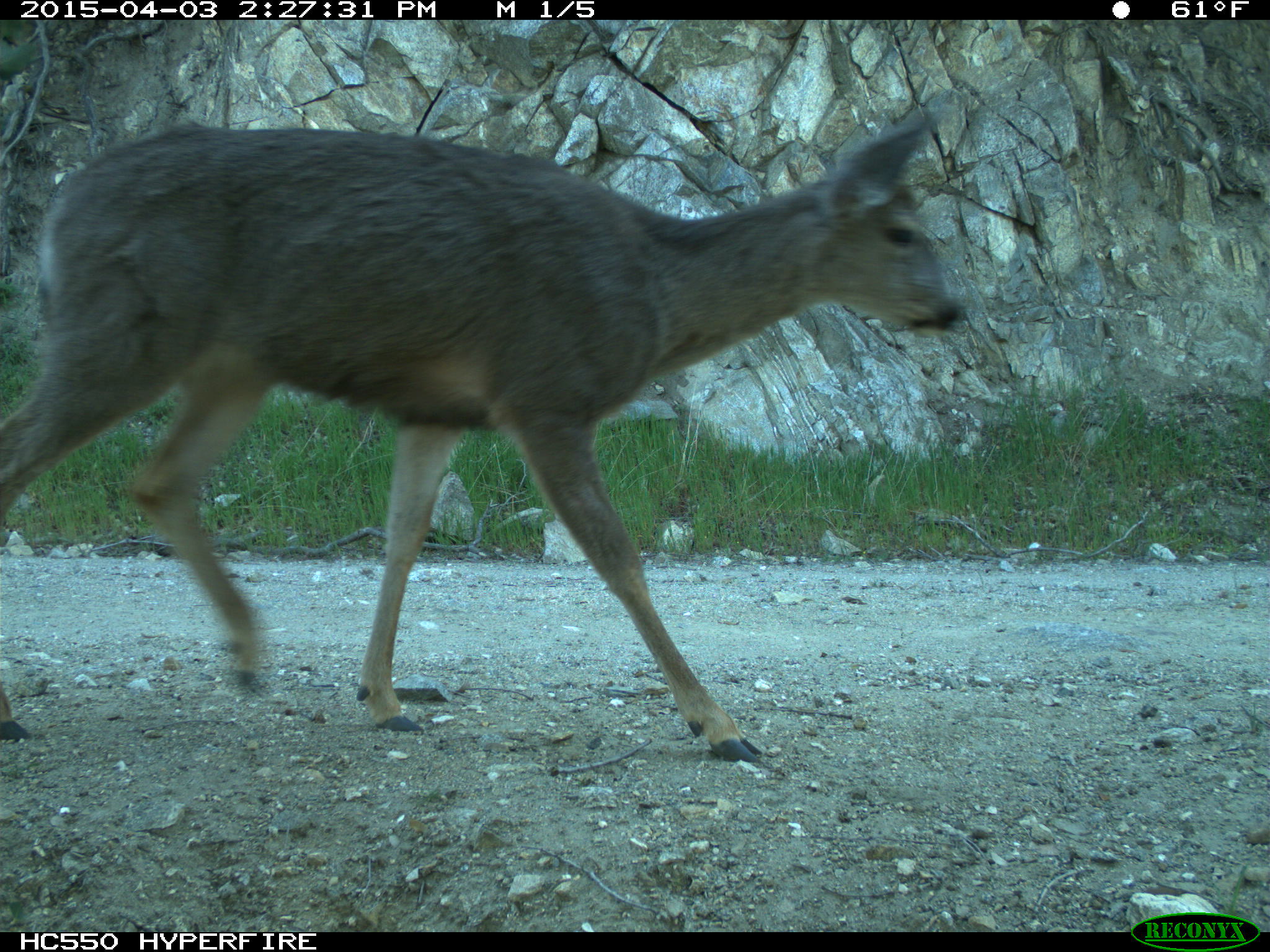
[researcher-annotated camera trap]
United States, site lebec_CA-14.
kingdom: Animalia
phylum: Chordata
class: Mammalia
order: Artiodactyla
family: Cervidae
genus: Odocoileus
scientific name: Odocoileus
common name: deer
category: unidentified deer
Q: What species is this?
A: Unidentified deer (deer) (Odocoileus).